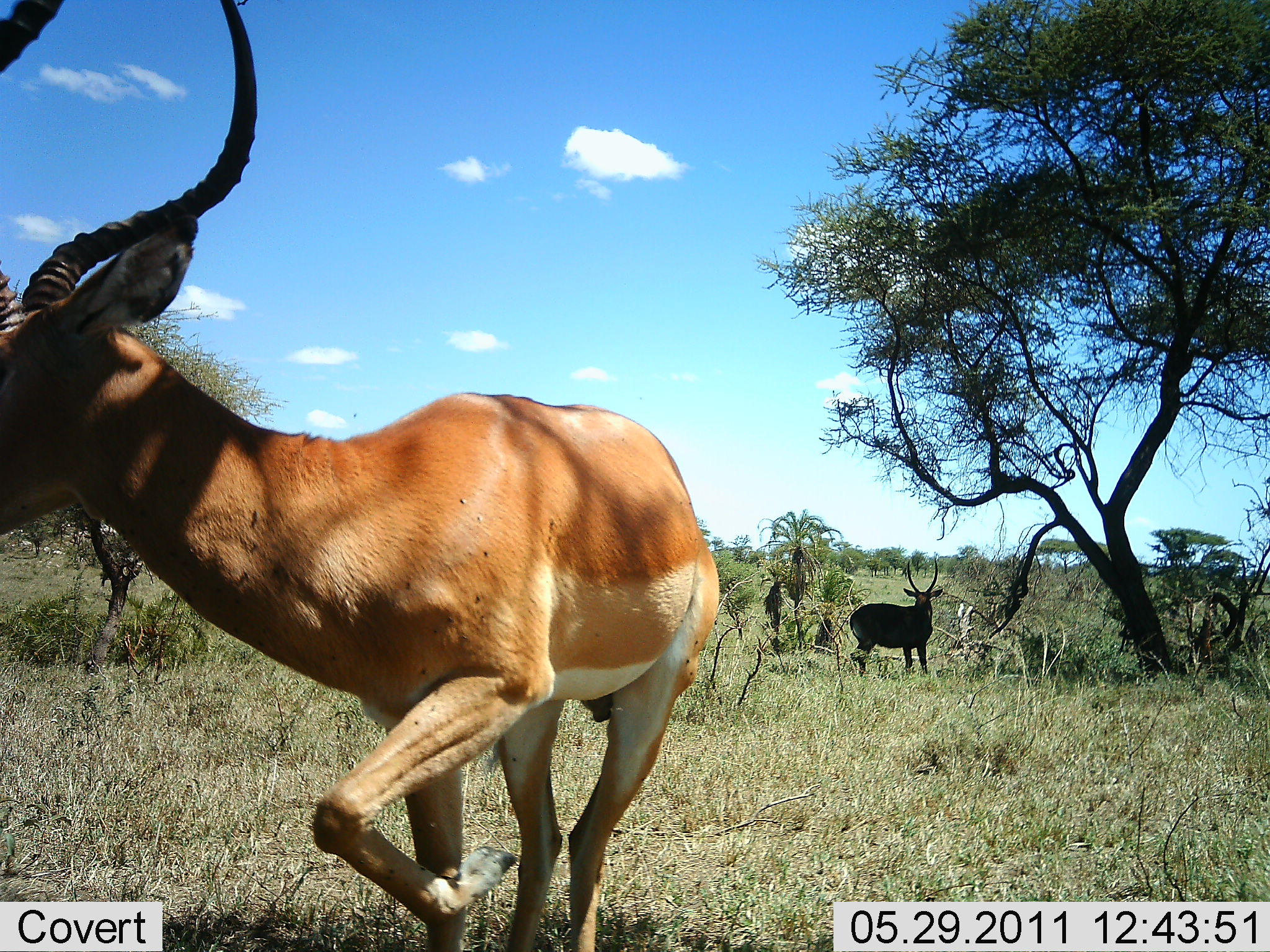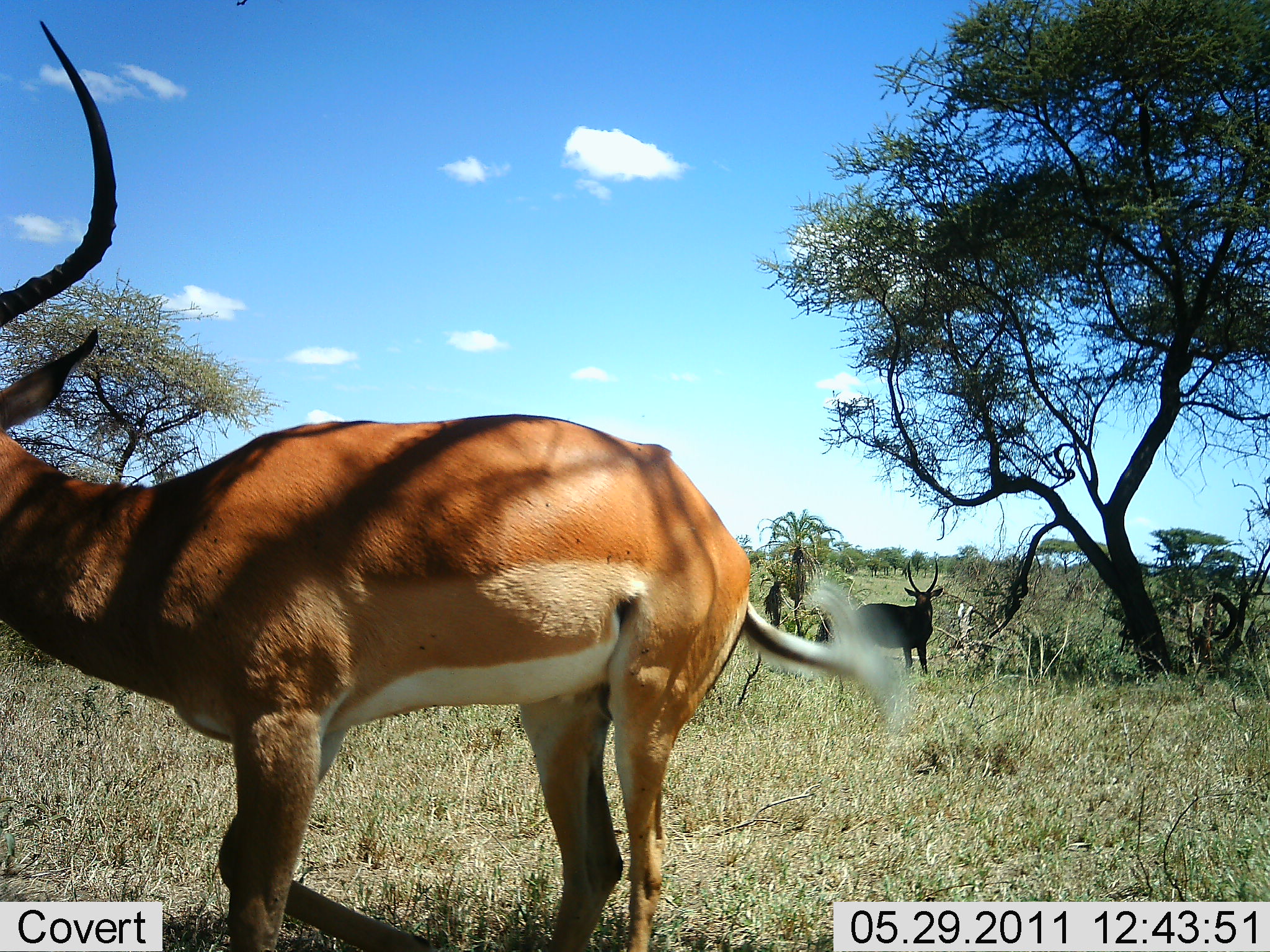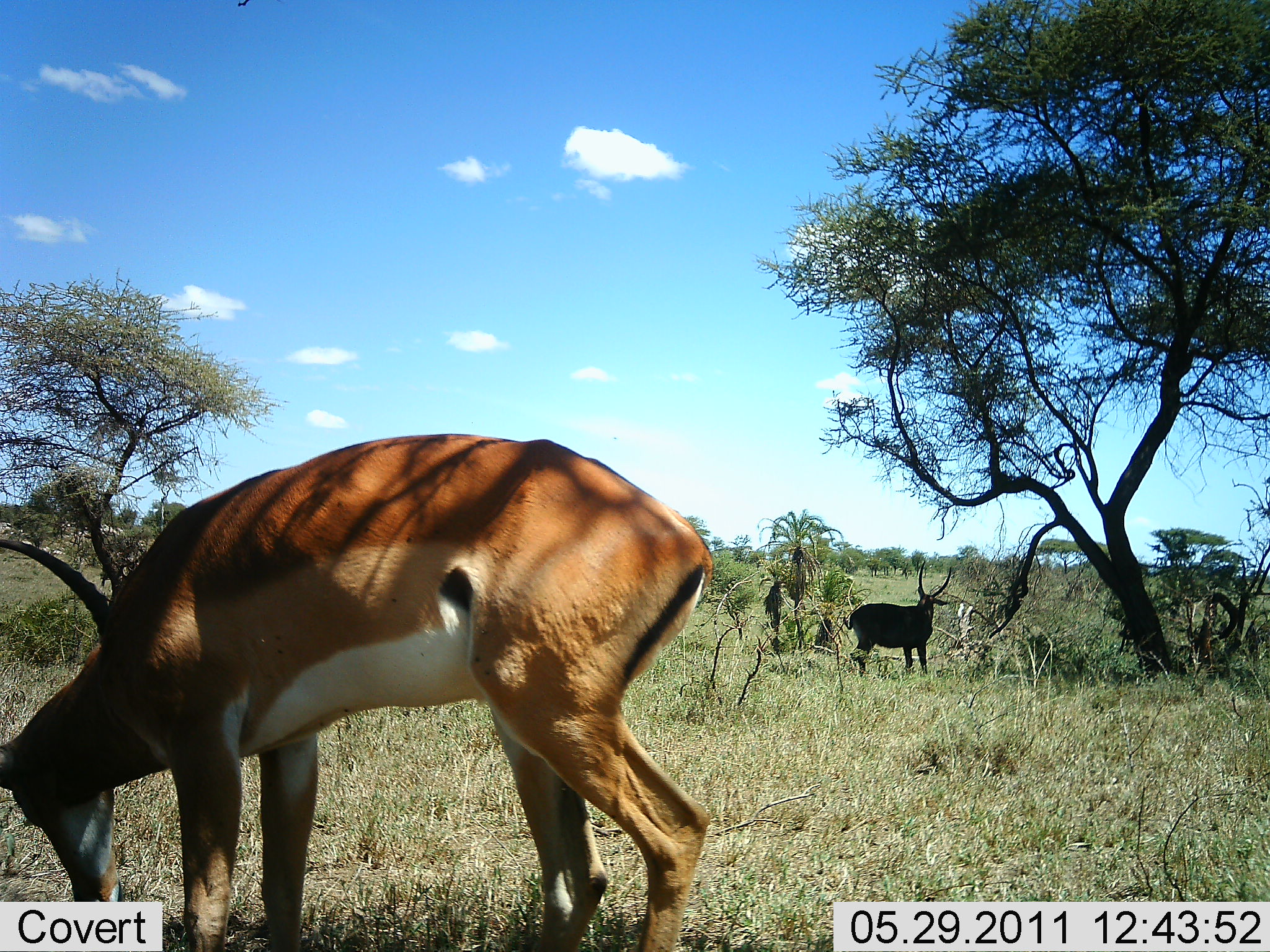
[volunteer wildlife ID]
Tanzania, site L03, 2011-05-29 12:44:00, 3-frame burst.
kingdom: Animalia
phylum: Chordata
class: Mammalia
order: Artiodactyla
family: Bovidae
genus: Aepyceros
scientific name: Aepyceros melampus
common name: impala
Impala (Aepyceros melampus), count 2. Behavior (volunteer vote fractions): standing 67%, resting 0%, moving 33%, interacting 7%. Young present (vote fraction): 0%. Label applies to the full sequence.